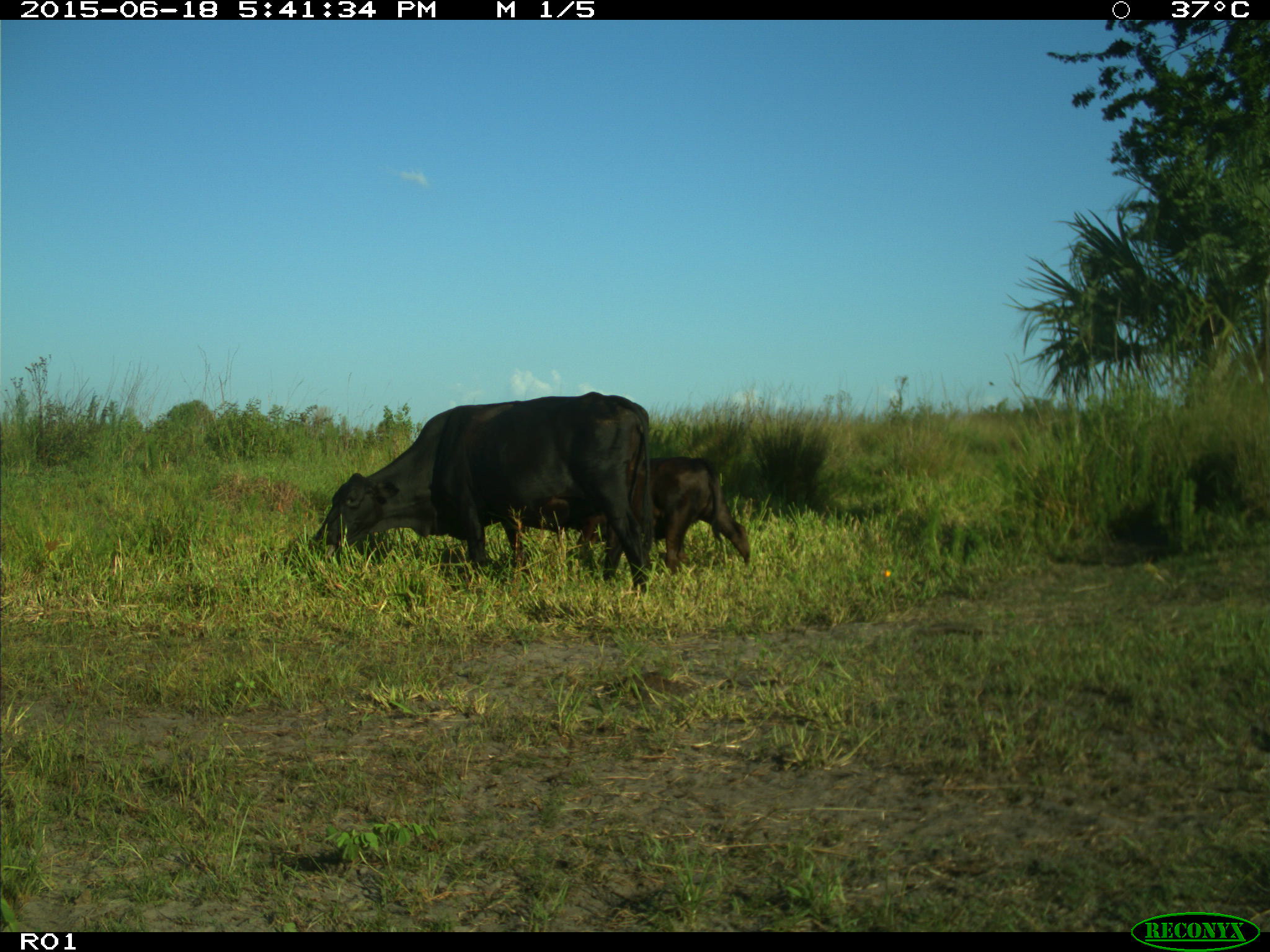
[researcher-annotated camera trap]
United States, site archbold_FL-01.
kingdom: Animalia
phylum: Chordata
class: Mammalia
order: Artiodactyla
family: Bovidae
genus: Bos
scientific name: Bos taurus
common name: domestic cow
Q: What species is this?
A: Bos taurus (domestic cow).